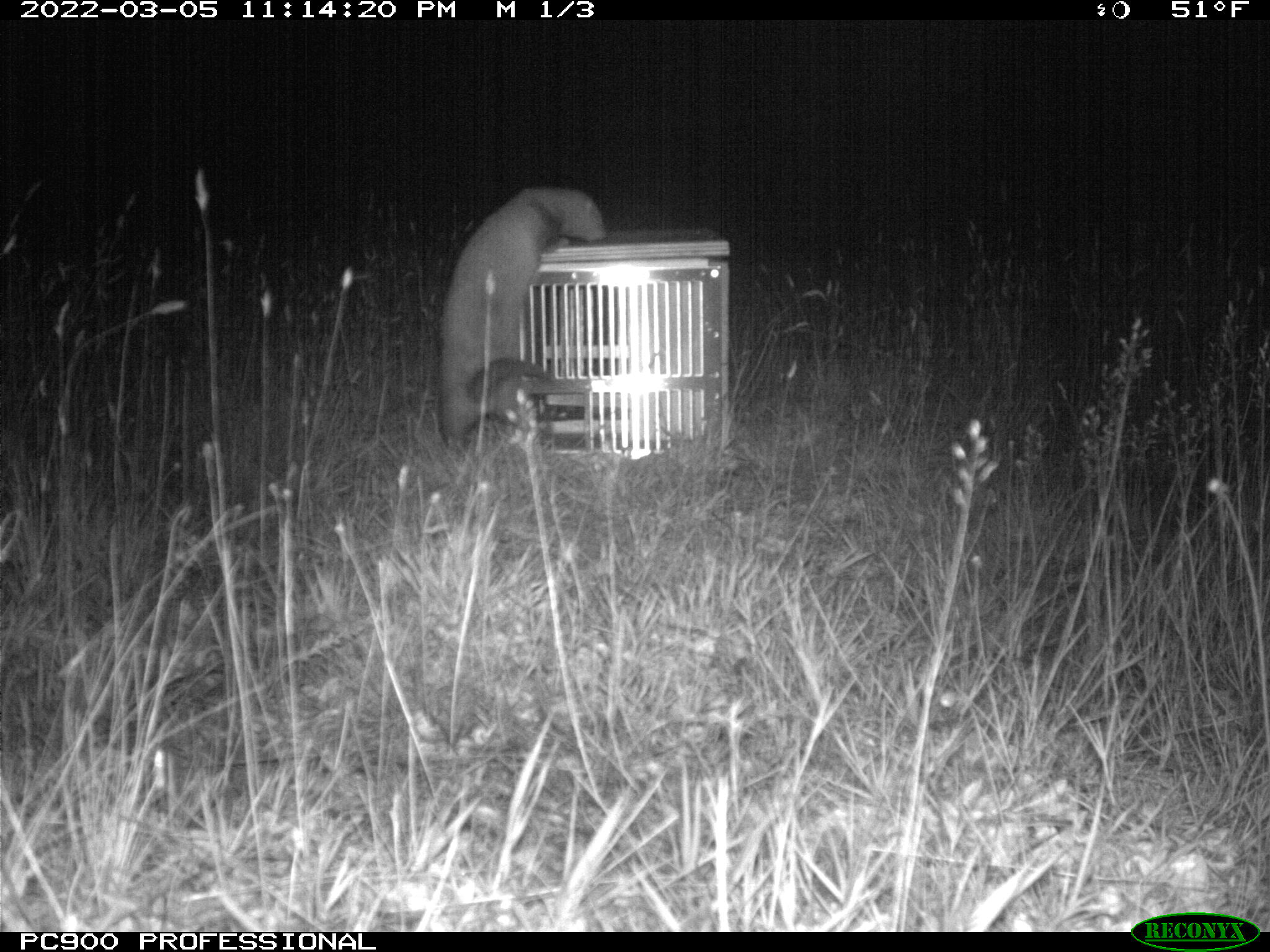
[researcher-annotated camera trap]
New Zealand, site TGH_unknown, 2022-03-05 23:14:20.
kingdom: Animalia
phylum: Chordata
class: Mammalia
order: Carnivora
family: Mustelidae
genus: Mustela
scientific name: Mustela furo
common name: ferret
Ferret (Mustela furo).